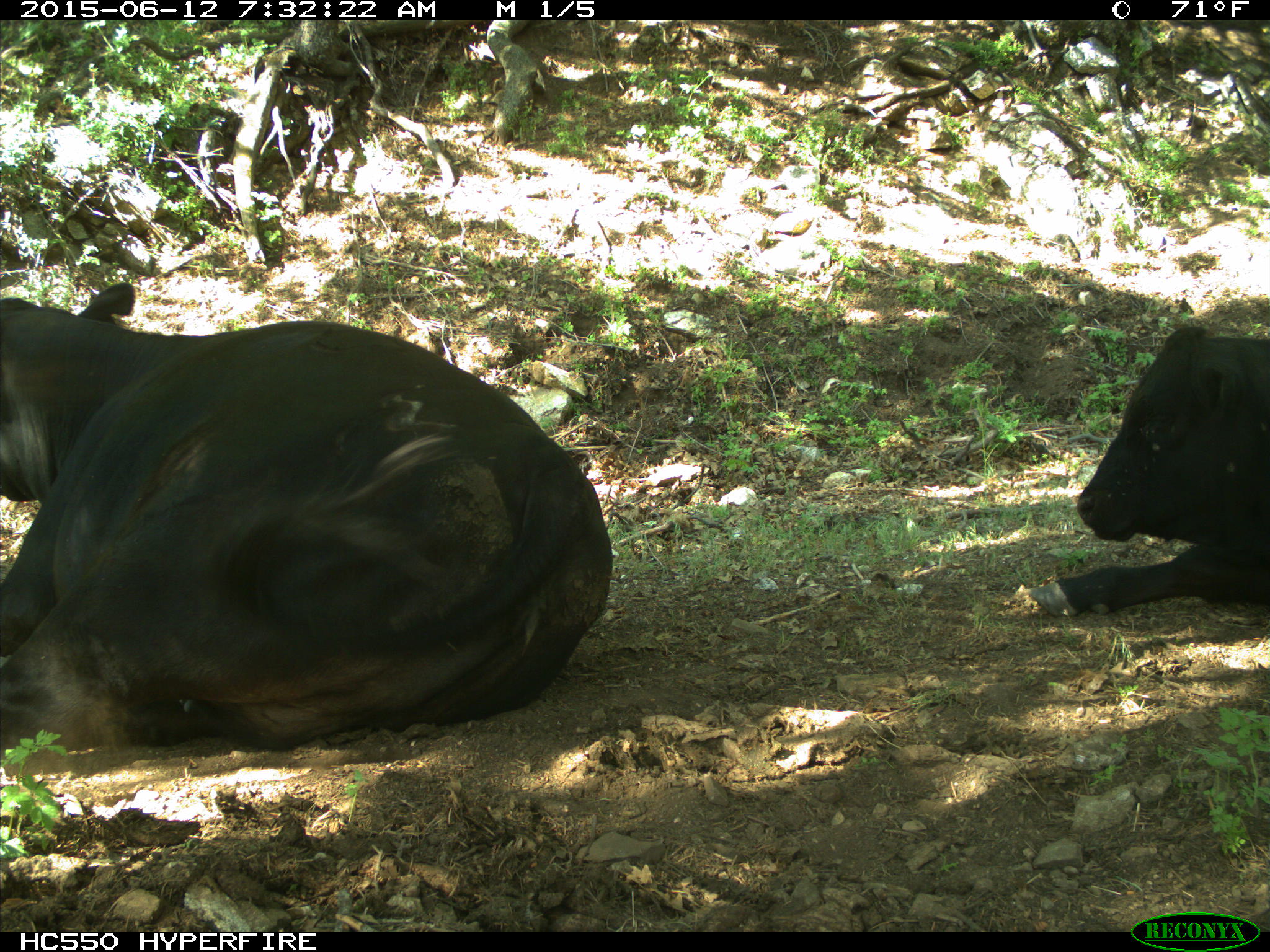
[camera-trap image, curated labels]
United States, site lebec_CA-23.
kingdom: Animalia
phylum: Chordata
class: Mammalia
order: Artiodactyla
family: Bovidae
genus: Bos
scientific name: Bos taurus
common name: domestic cow